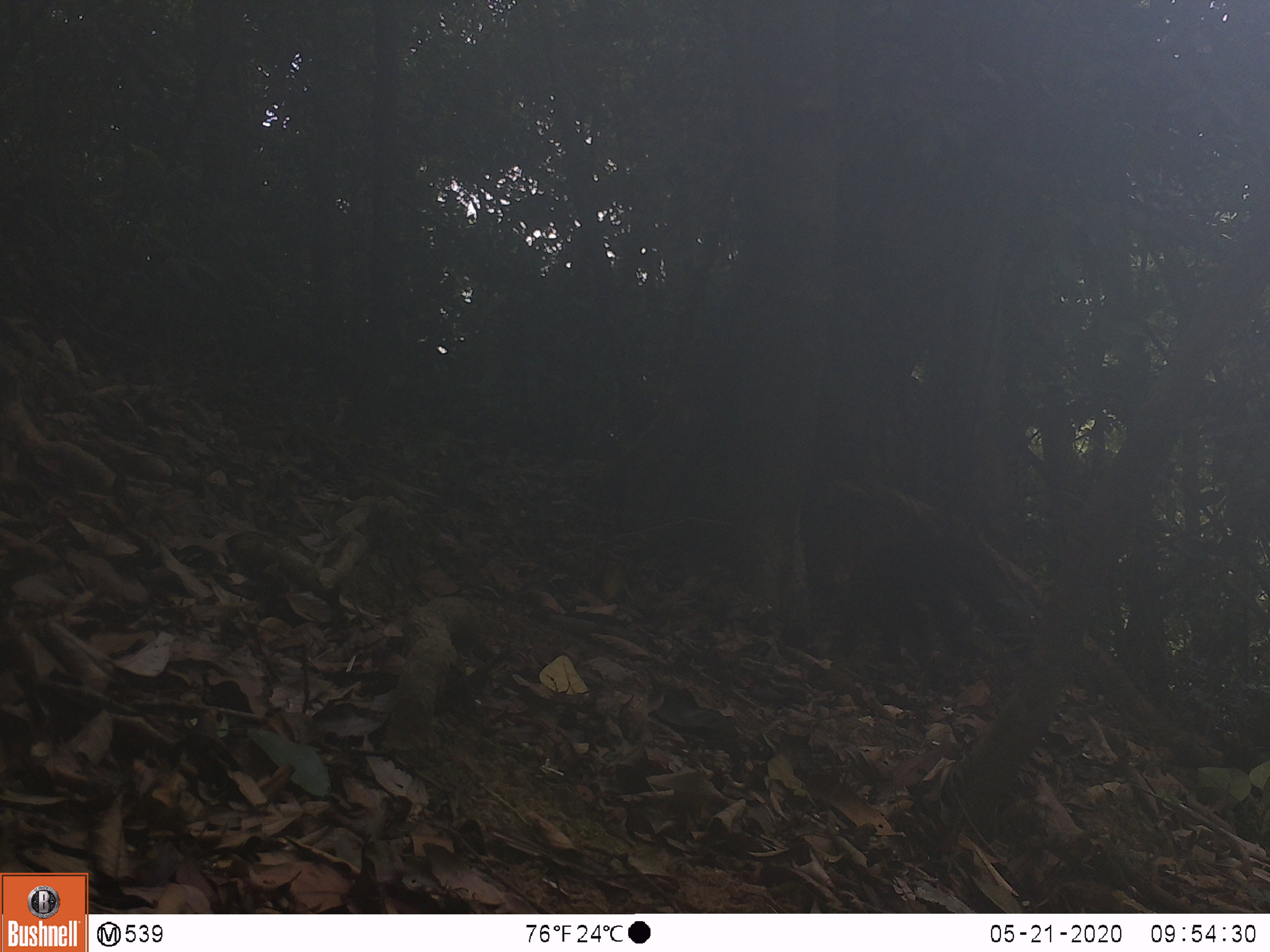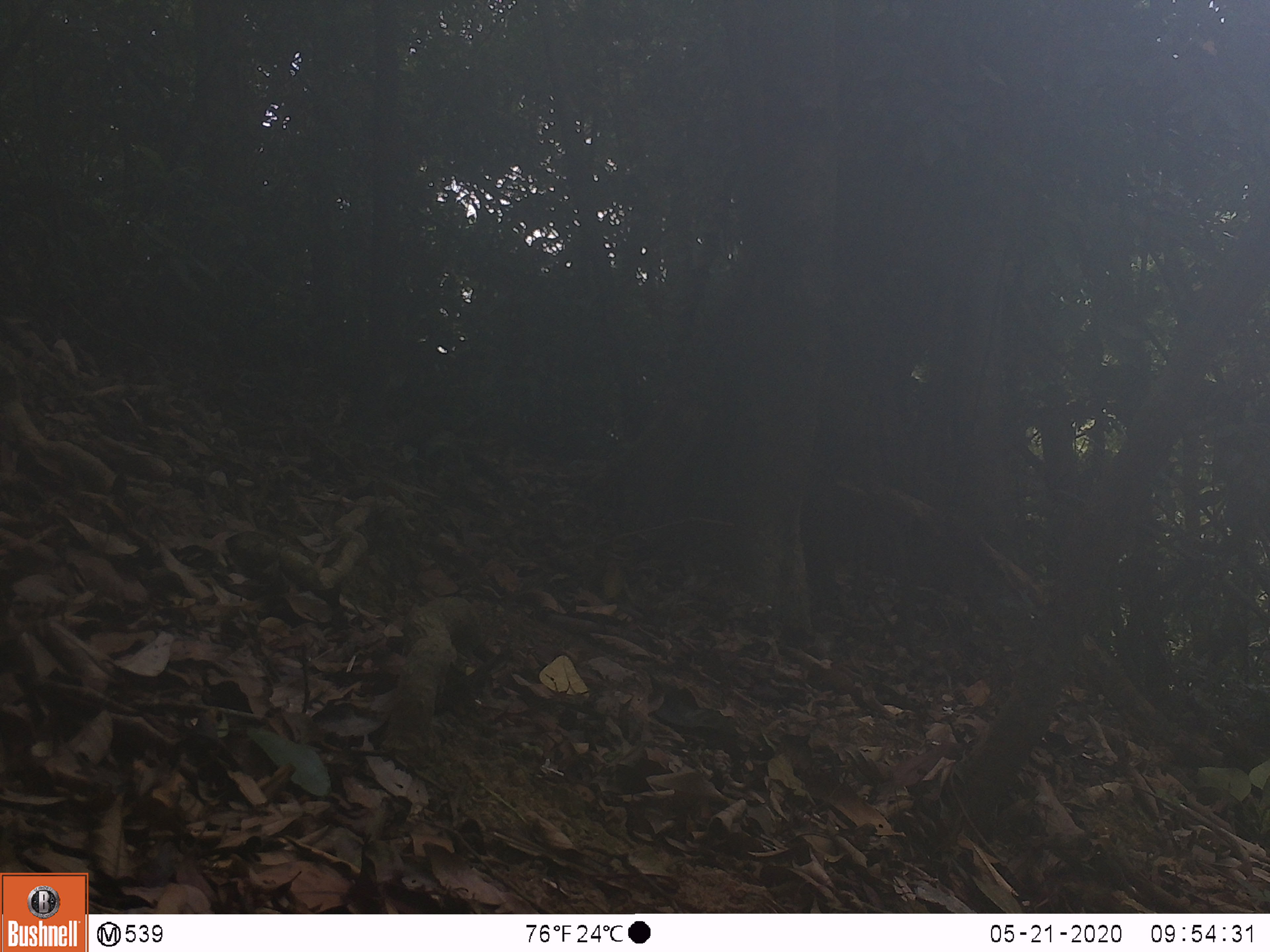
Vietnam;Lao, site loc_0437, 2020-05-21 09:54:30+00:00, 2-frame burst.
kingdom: Animalia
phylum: Chordata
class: Mammalia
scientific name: Mammalia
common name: mammal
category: unidentified mammal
Unidentified mammal (mammal) (Mammalia). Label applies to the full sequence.